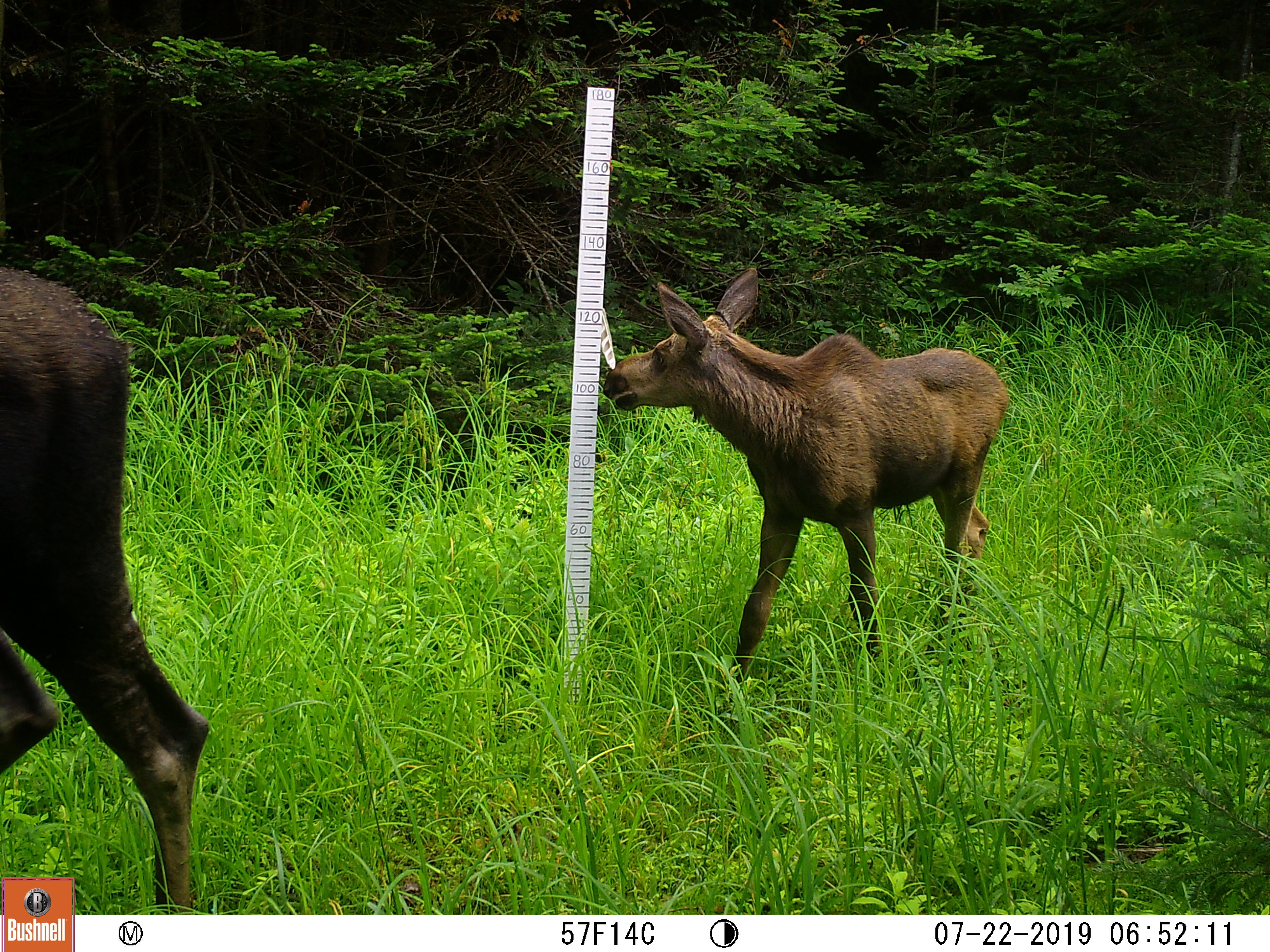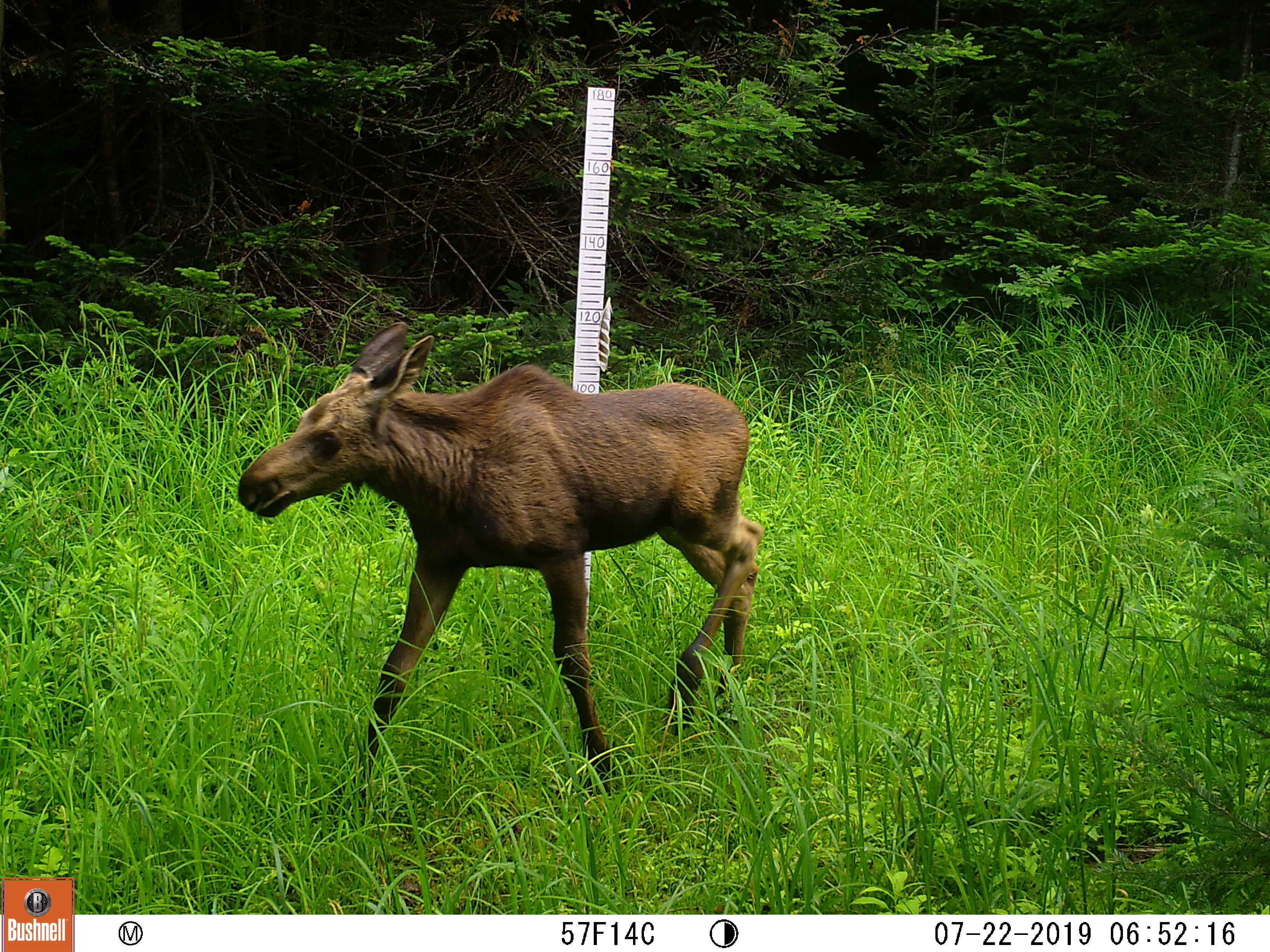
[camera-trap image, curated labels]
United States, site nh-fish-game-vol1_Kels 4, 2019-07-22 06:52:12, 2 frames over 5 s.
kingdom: Animalia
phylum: Chordata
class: Mammalia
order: Artiodactyla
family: Cervidae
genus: Alces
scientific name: Alces alces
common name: moose